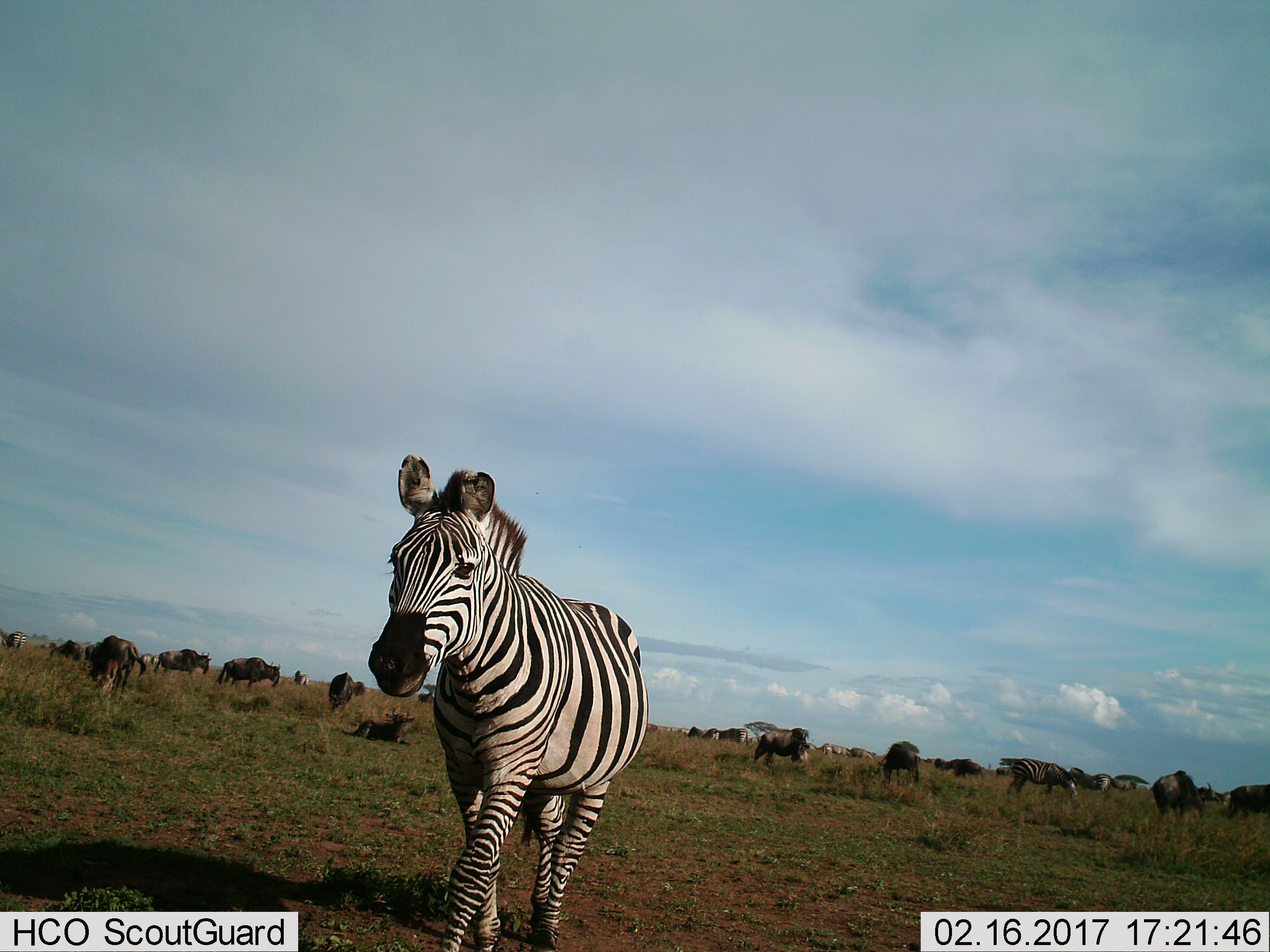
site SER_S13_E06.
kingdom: Animalia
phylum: Chordata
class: Mammalia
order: Artiodactyla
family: Bovidae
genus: Connochaetes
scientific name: Connochaetes taurinus taurinus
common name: blue wildebeest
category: wildebeestblue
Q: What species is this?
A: Wildebeestblue (blue wildebeest) (Connochaetes taurinus taurinus).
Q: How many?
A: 11-50.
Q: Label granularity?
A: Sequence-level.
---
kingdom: Animalia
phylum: Chordata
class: Mammalia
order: Perissodactyla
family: Equidae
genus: Equus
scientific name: Equus quagga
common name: plains zebra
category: zebraplains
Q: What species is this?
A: Zebraplains (plains zebra) (Equus quagga).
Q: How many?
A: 9.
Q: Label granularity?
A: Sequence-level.